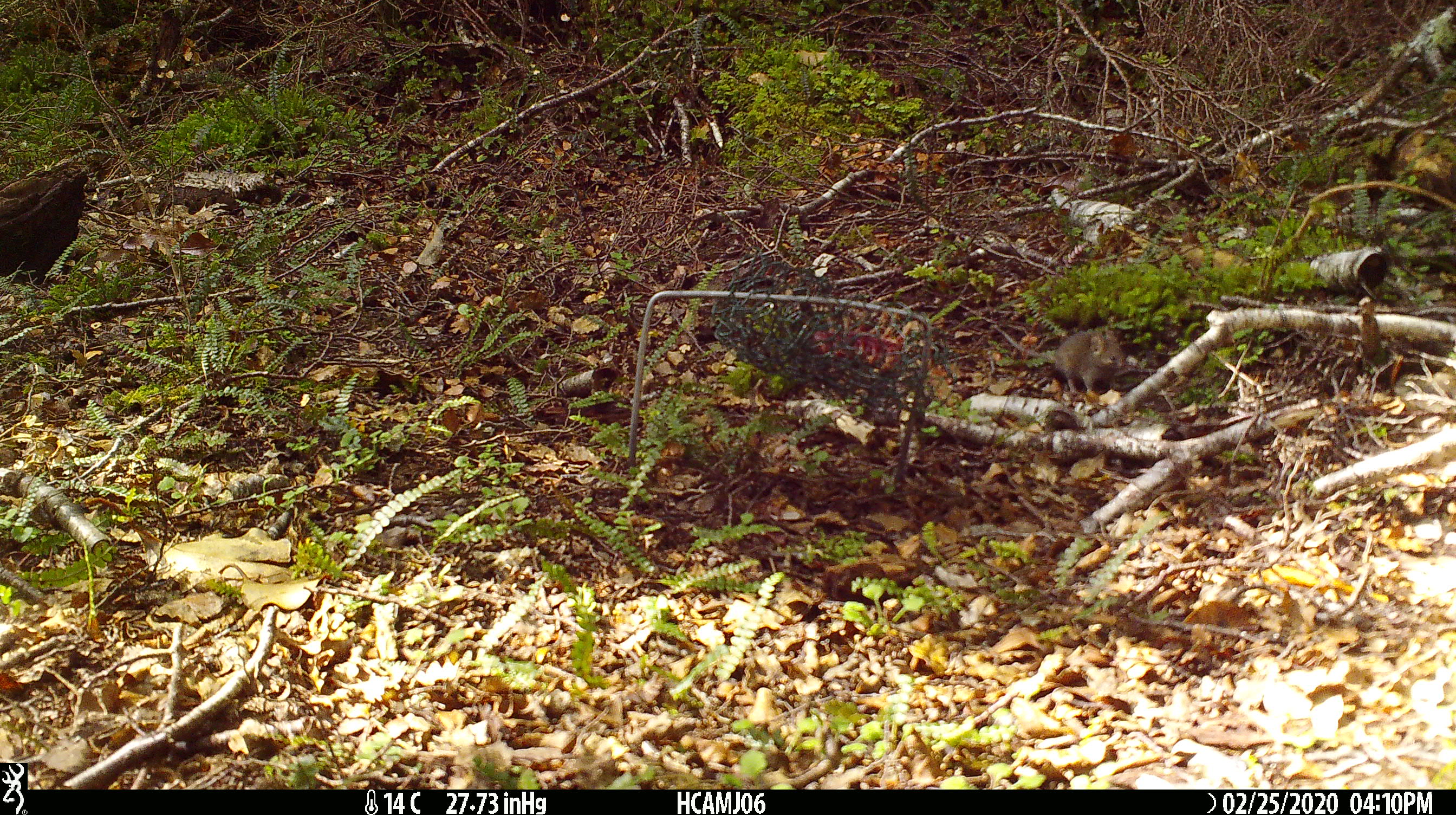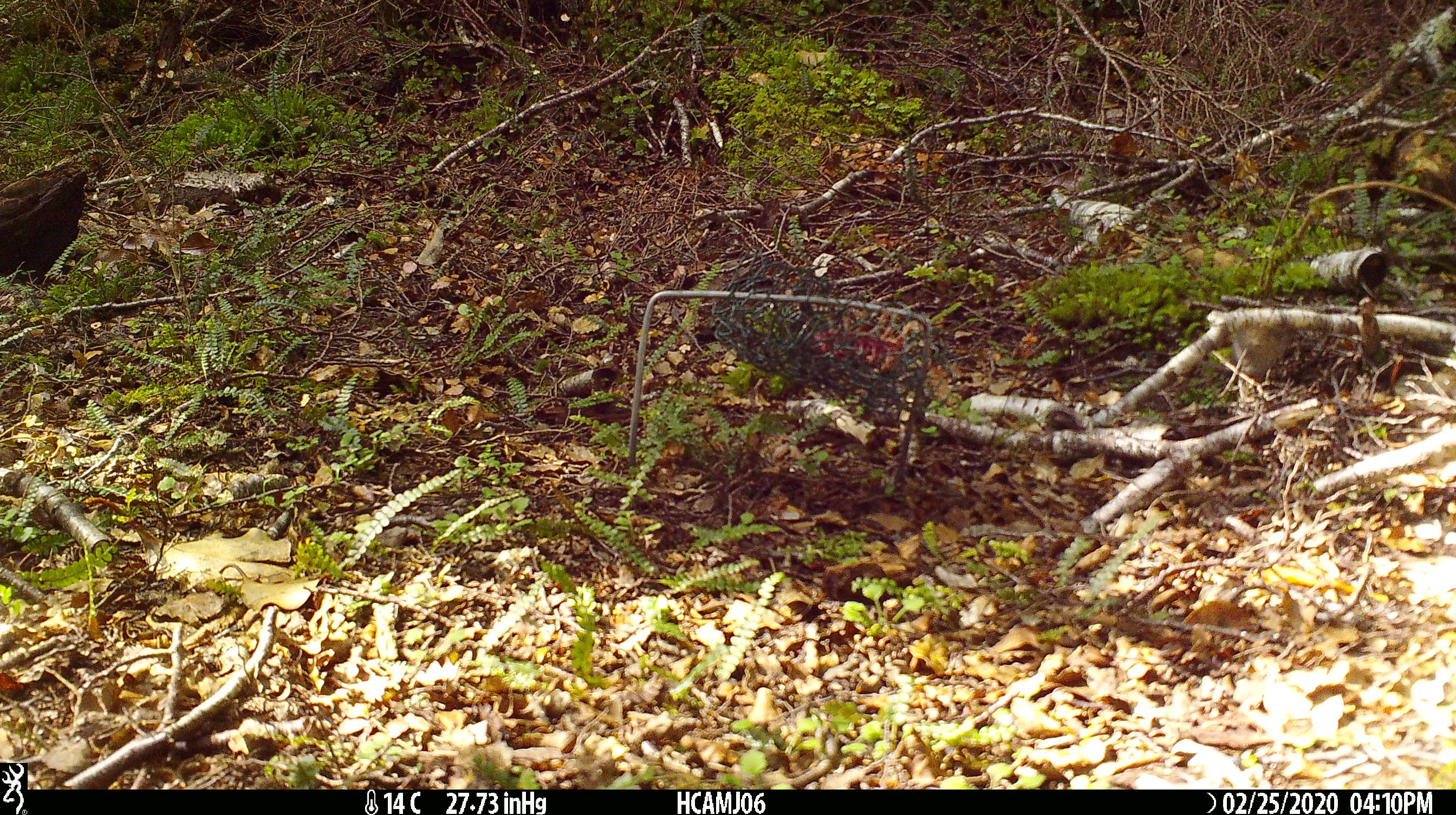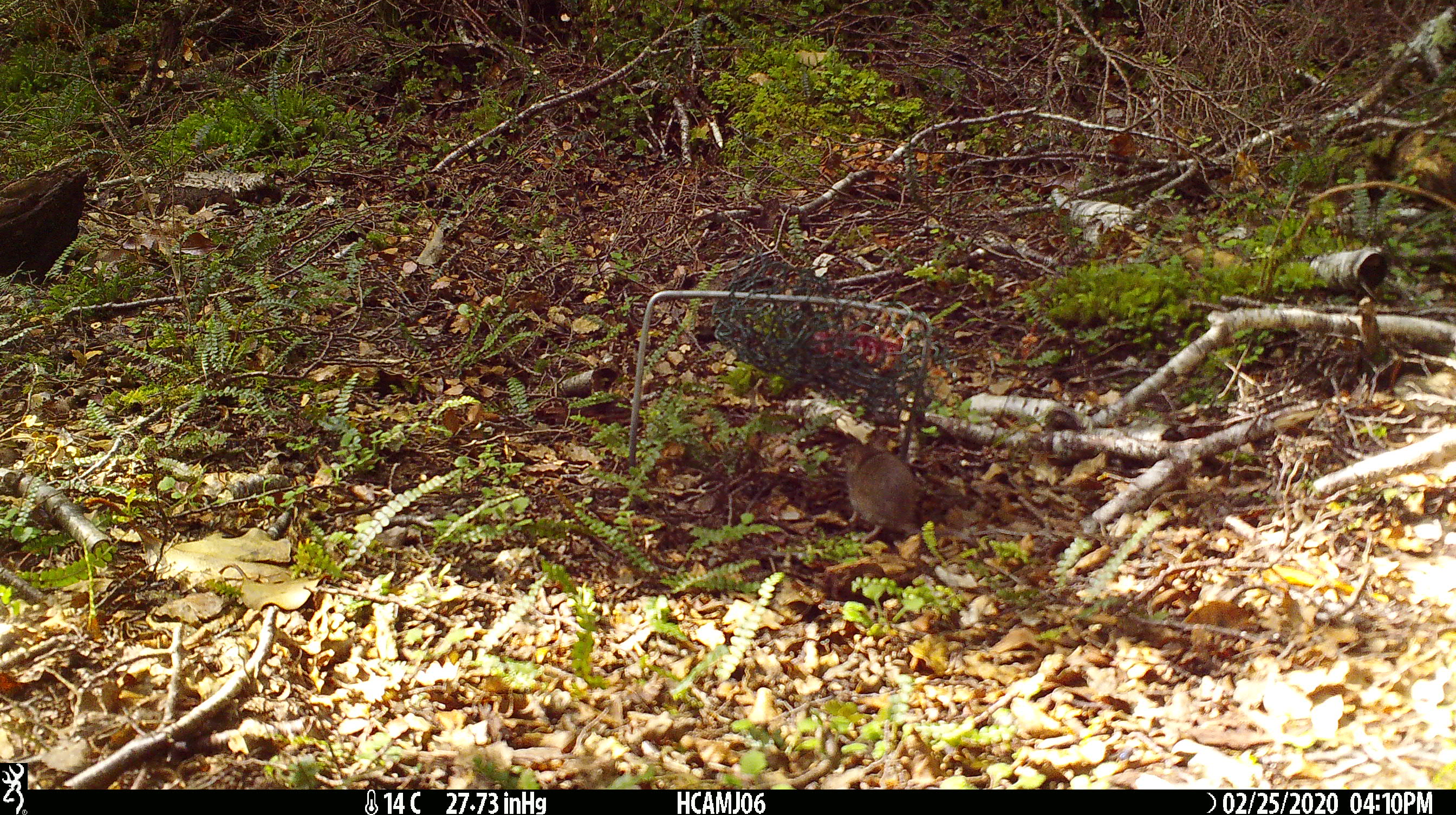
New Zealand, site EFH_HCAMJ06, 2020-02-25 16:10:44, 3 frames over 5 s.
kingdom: Animalia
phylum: Chordata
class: Mammalia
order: Rodentia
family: Muridae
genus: Mus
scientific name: Mus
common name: mouse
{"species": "mouse (Mus)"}